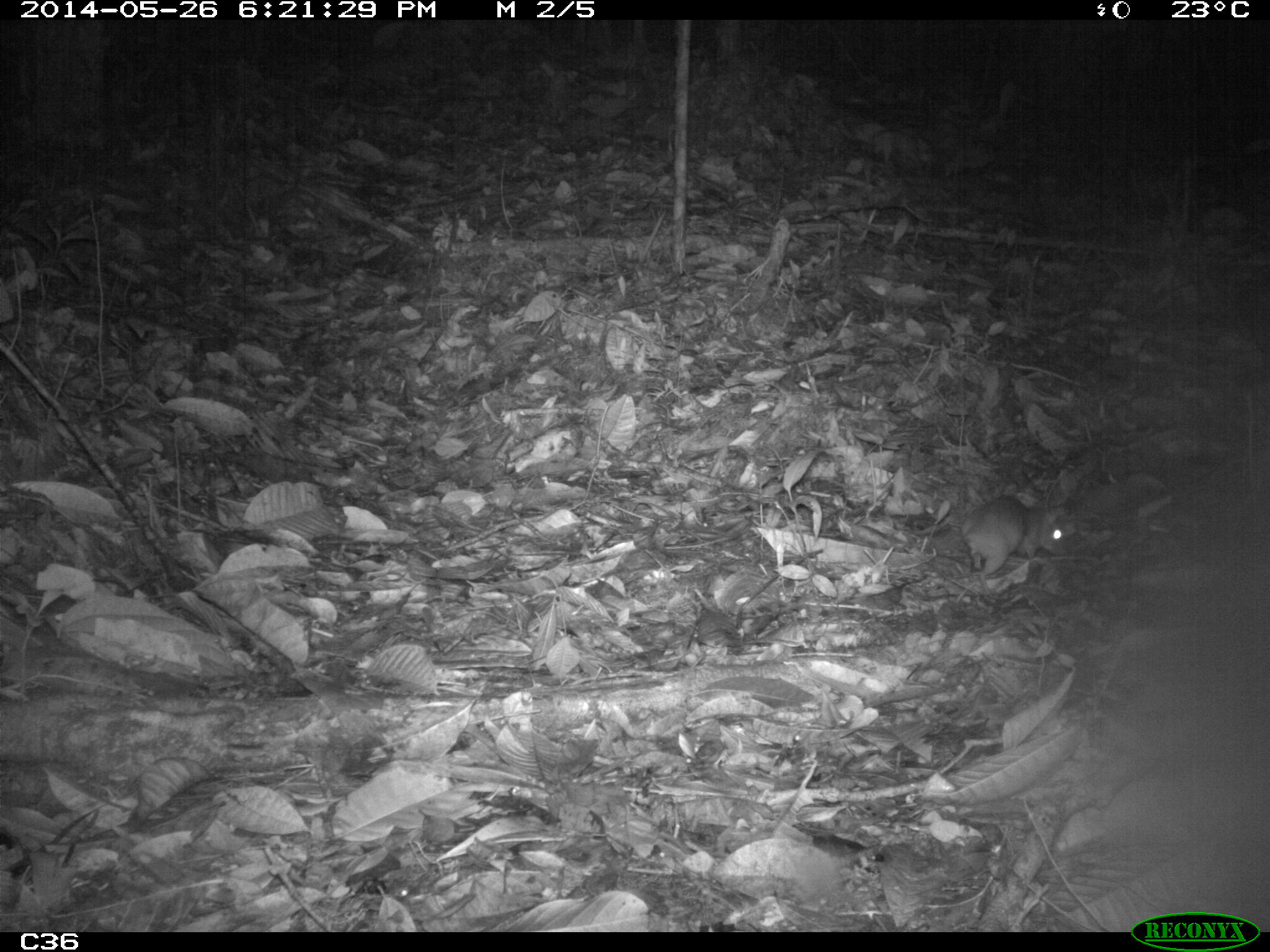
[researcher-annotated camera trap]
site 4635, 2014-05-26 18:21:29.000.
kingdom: Animalia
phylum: Chordata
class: Mammalia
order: Rodentia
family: Muridae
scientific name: Muridae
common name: mice, rats, and gerbils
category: unknown mouse or rat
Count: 1.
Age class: adult.